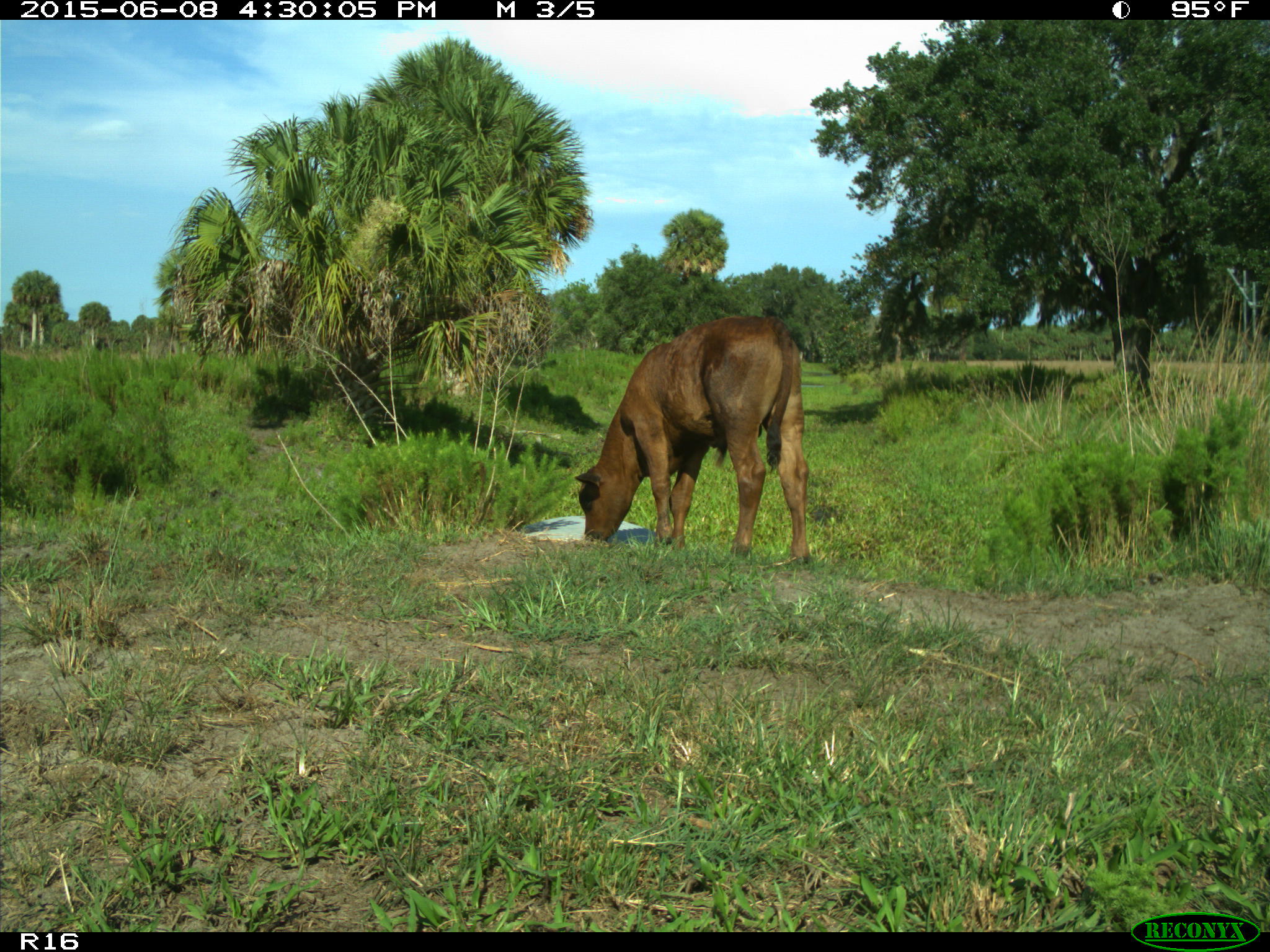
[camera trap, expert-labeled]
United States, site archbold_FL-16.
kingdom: Animalia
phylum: Chordata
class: Mammalia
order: Artiodactyla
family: Bovidae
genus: Bos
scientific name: Bos taurus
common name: domestic cow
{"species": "Bos taurus (domestic cow)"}